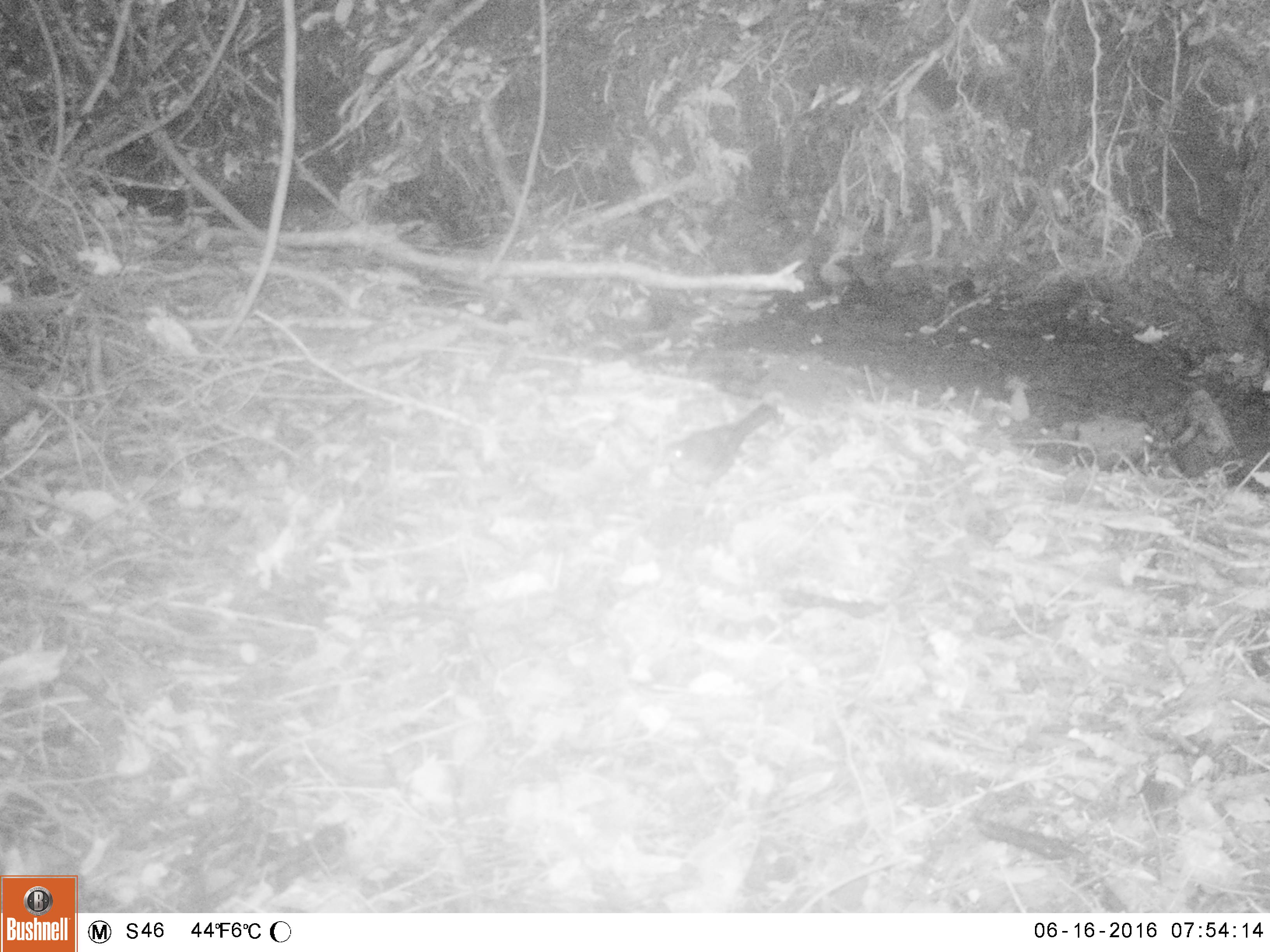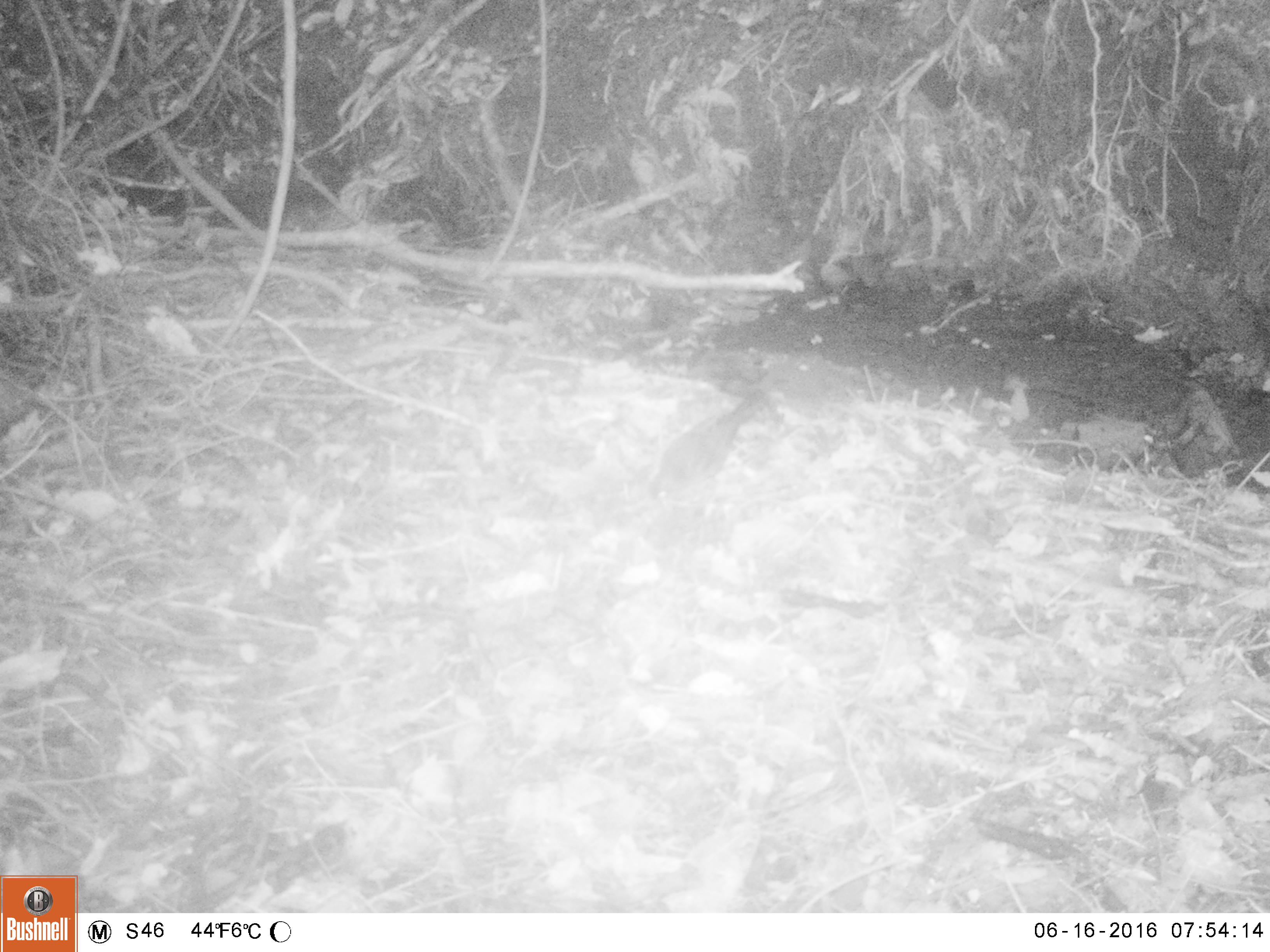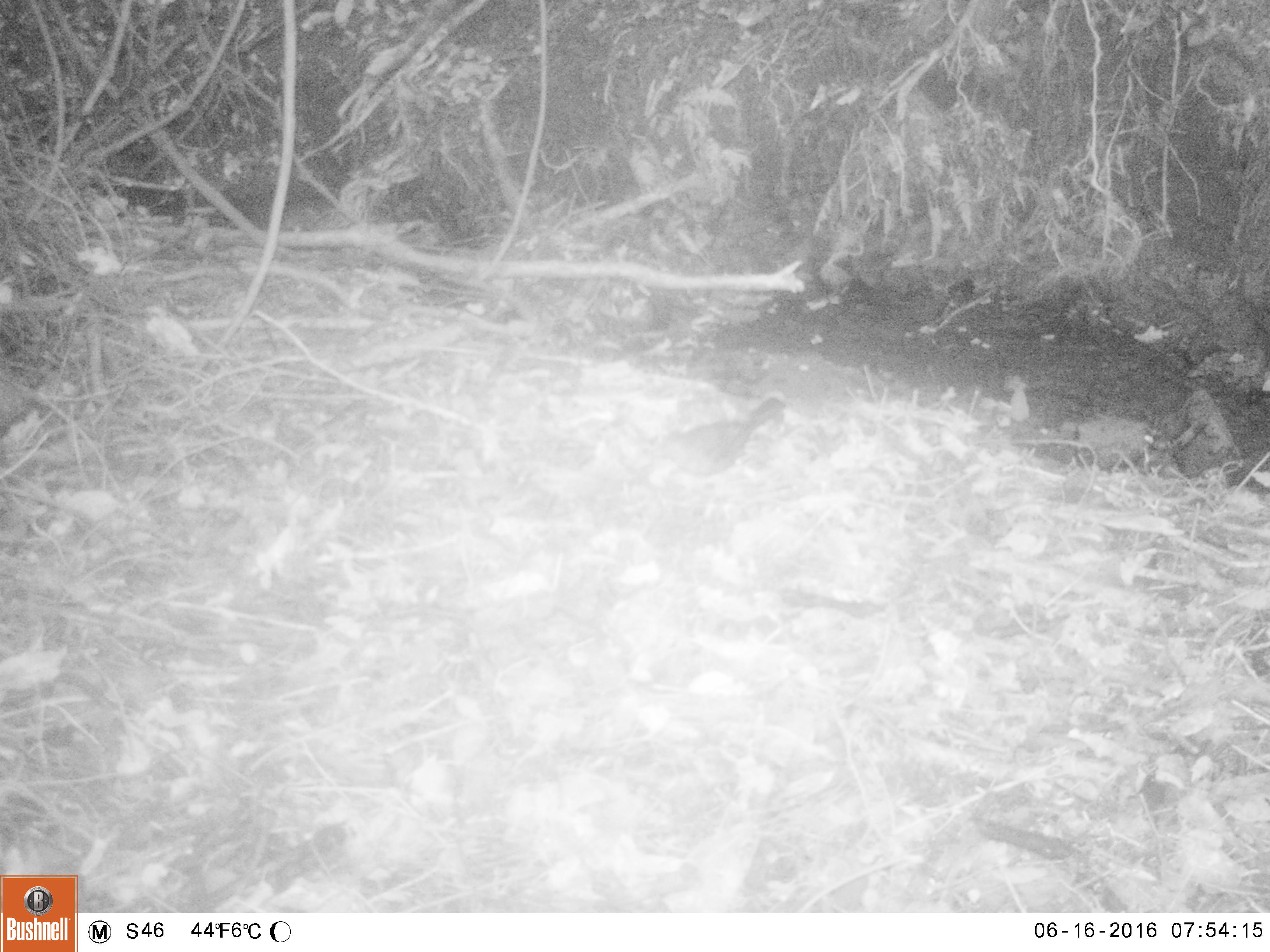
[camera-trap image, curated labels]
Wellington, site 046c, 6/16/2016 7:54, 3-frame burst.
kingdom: Animalia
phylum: Chordata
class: Aves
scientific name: Aves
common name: bird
Bird (Aves).